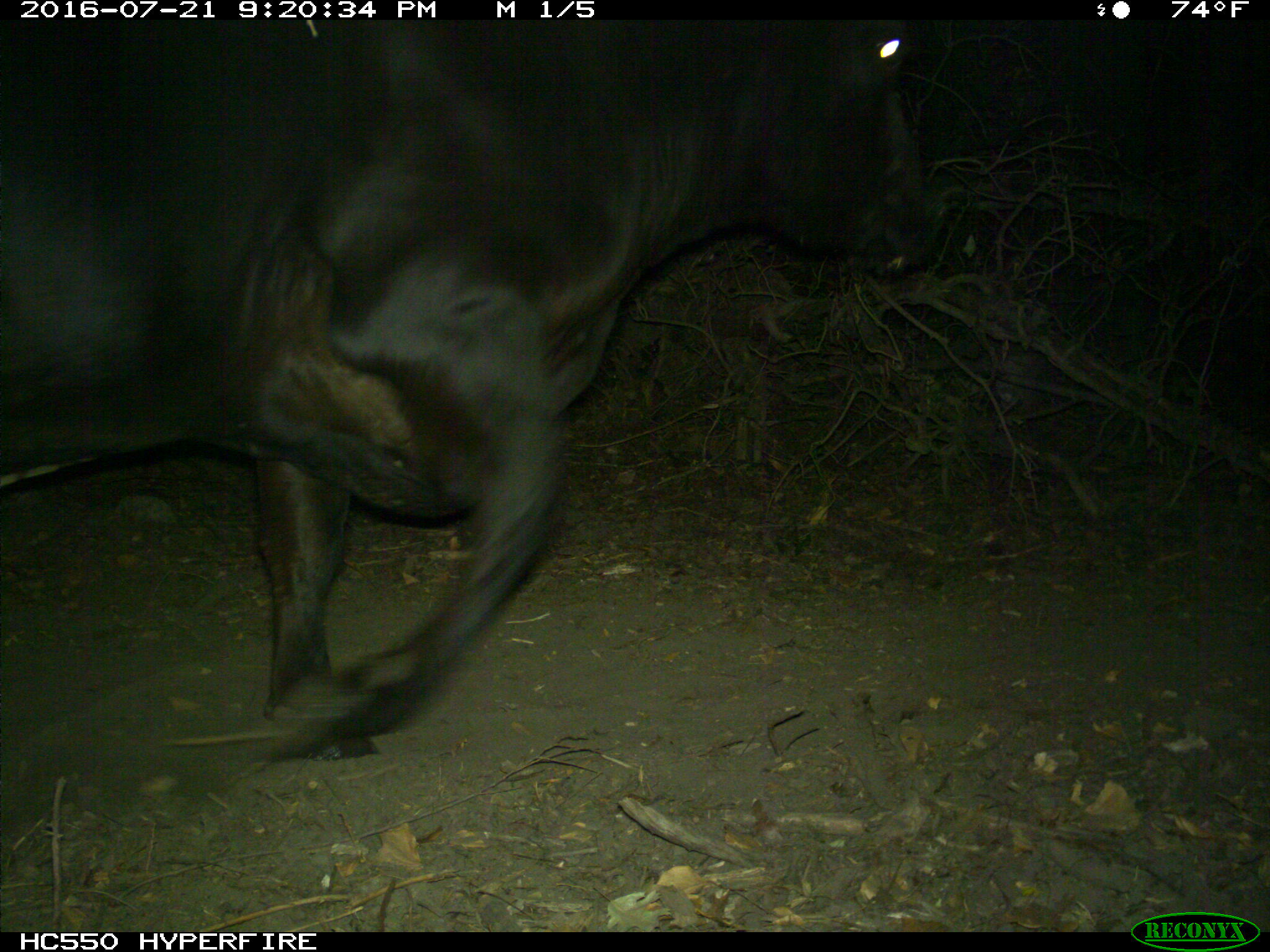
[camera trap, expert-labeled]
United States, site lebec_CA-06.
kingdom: Animalia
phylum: Chordata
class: Mammalia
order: Artiodactyla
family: Bovidae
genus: Bos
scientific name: Bos taurus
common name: domestic cow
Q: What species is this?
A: Bos taurus (domestic cow).